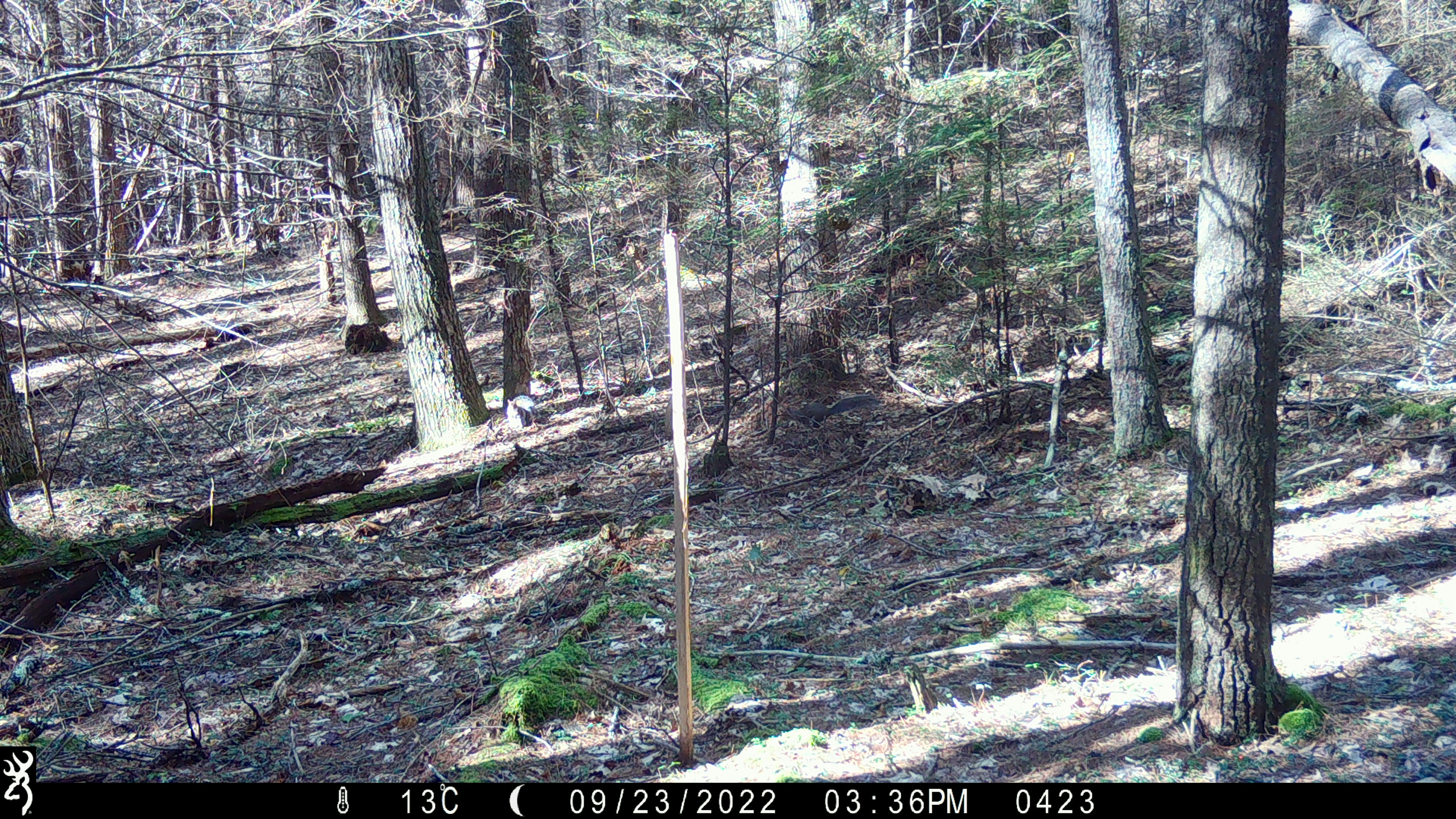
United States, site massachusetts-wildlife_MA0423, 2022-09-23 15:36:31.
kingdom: Animalia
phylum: Chordata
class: Mammalia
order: Rodentia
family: Sciuridae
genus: Sciurus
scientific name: Sciurus carolinensis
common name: gray squirrel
Gray squirrel (Sciurus carolinensis).